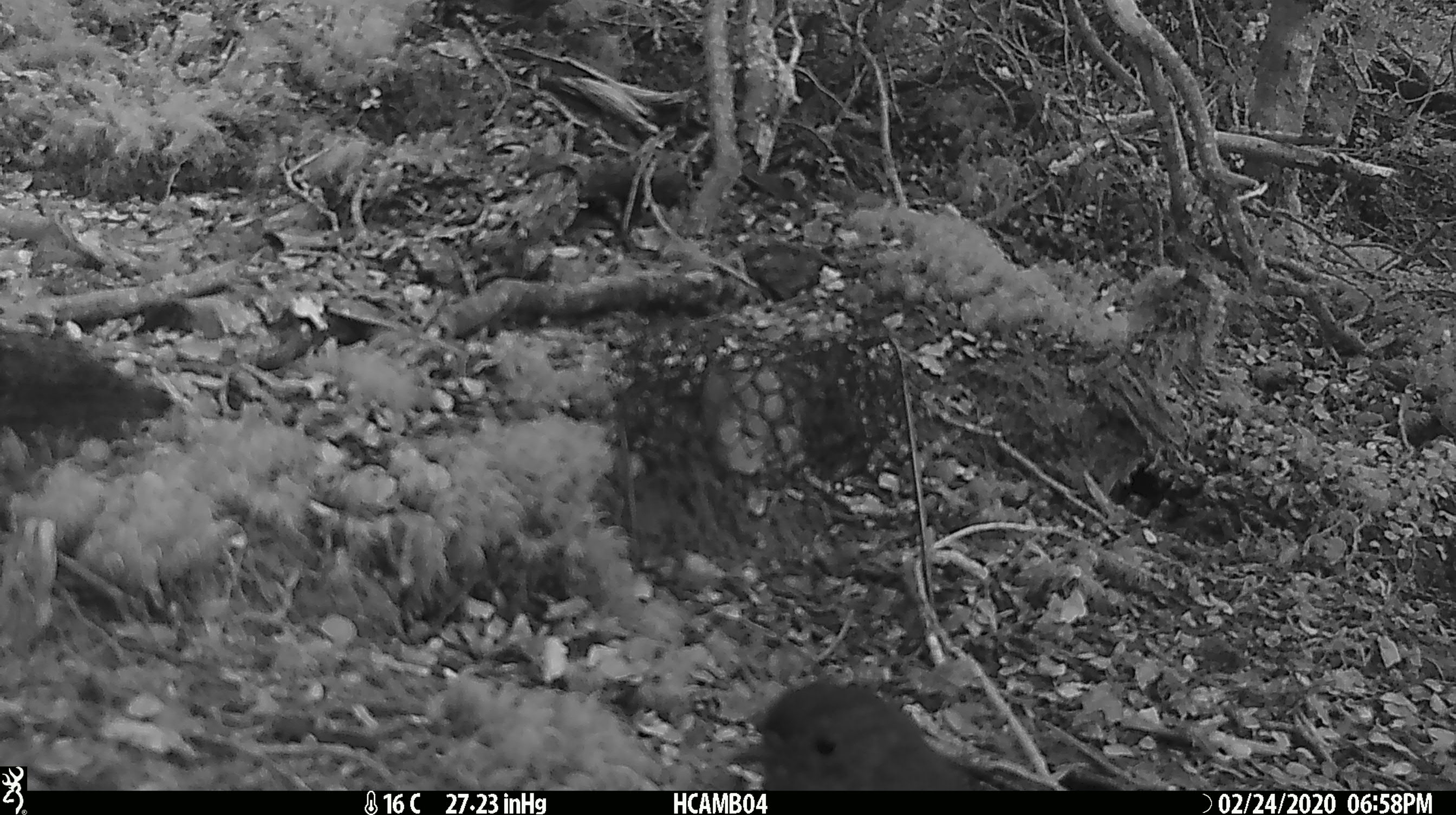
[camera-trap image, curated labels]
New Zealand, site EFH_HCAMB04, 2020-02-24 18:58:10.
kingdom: Animalia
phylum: Chordata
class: Aves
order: Passeriformes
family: Petroicidae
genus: Petroica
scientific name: Petroica australis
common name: new zealand robin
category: robin